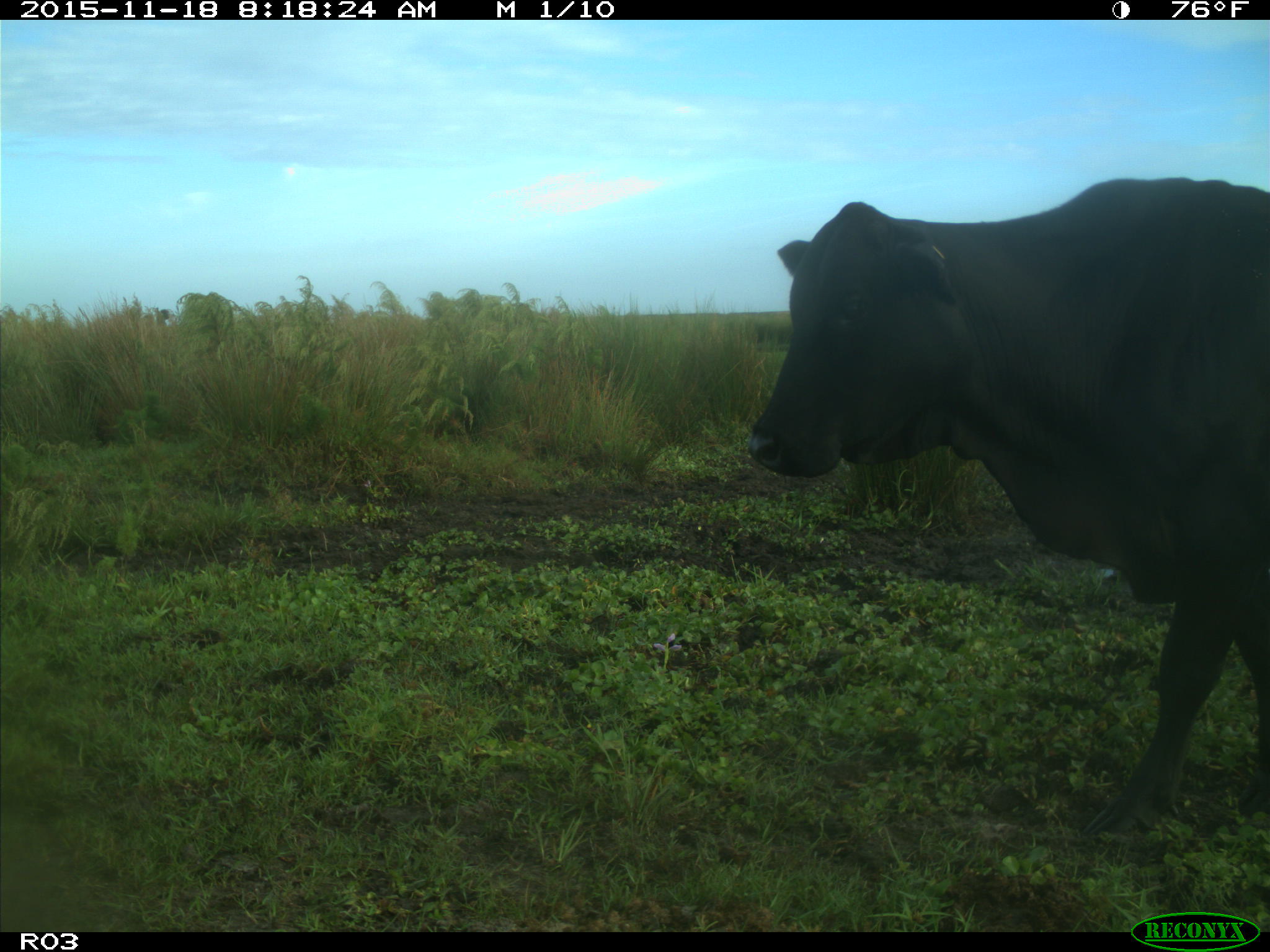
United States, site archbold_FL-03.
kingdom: Animalia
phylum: Chordata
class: Mammalia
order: Artiodactyla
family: Bovidae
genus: Bos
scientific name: Bos taurus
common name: domestic cow